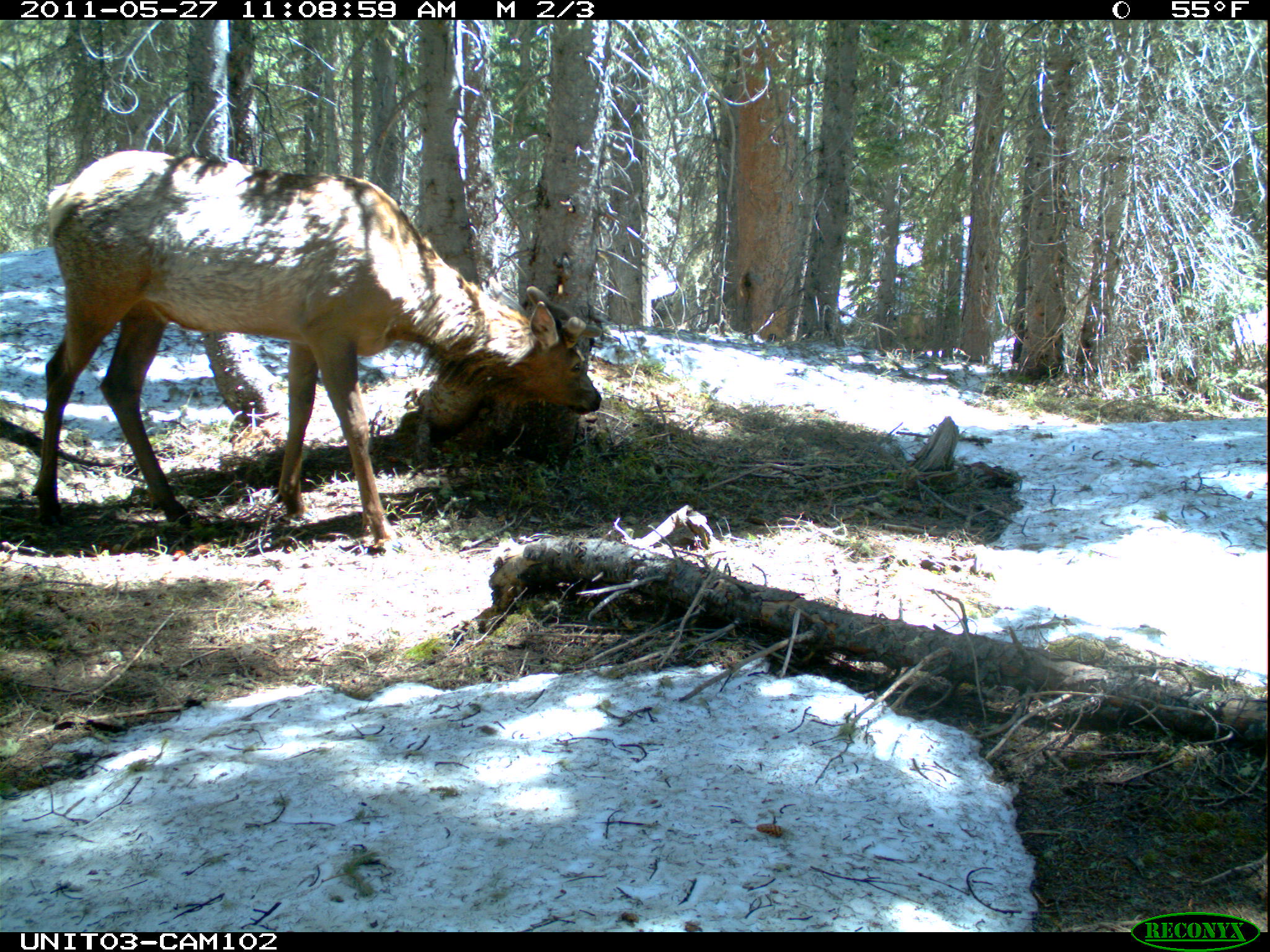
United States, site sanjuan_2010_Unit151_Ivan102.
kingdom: Animalia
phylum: Chordata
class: Mammalia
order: Artiodactyla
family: Cervidae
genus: Cervus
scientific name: Cervus elaphus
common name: red deer